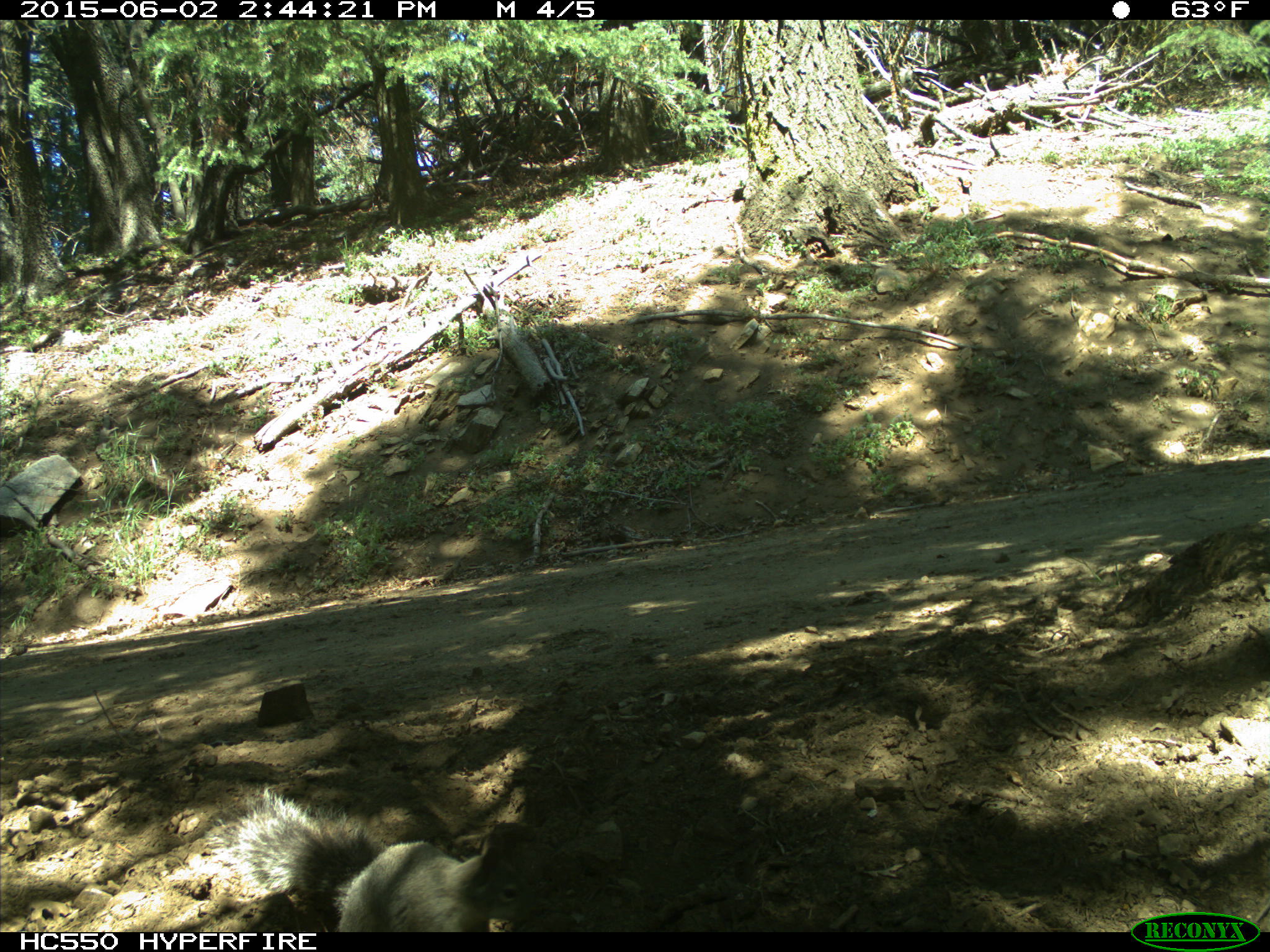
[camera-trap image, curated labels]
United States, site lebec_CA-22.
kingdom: Animalia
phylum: Chordata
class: Mammalia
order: Rodentia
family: Sciuridae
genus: Sciurus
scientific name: Sciurus carolinensis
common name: eastern gray squirrel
Sciurus carolinensis (eastern gray squirrel).